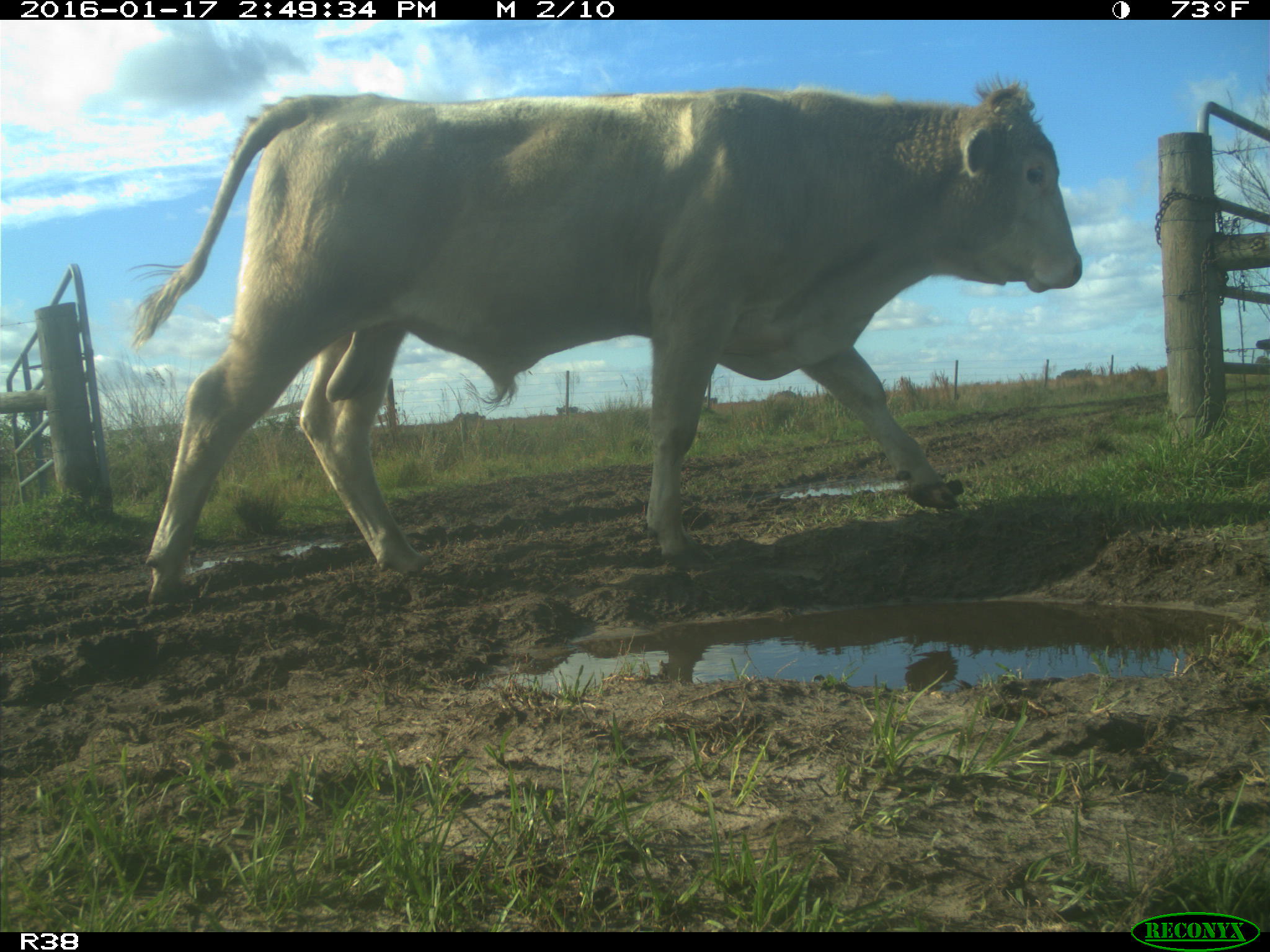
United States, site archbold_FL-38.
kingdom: Animalia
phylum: Chordata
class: Mammalia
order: Artiodactyla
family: Bovidae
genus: Bos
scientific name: Bos taurus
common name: domestic cow